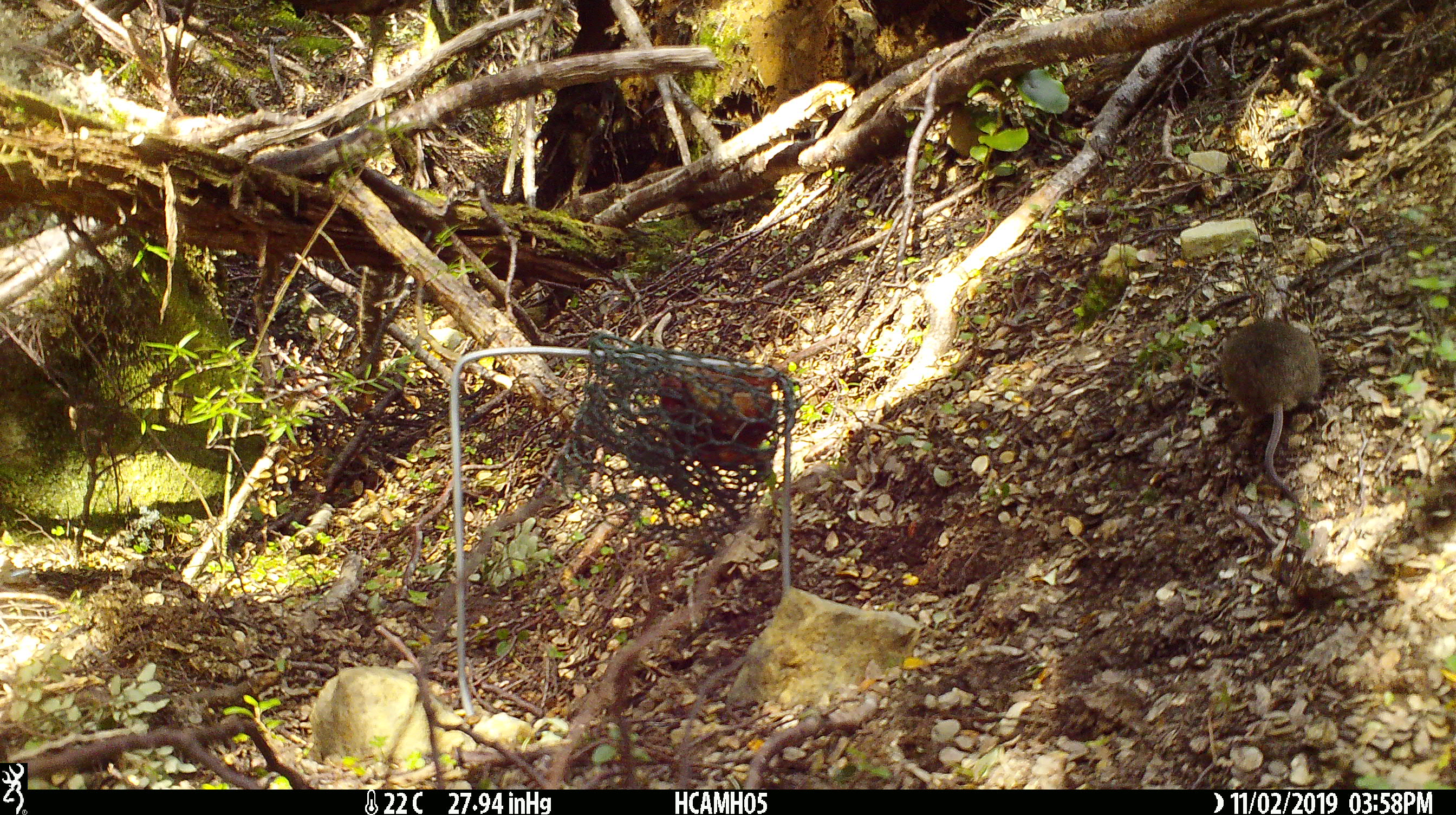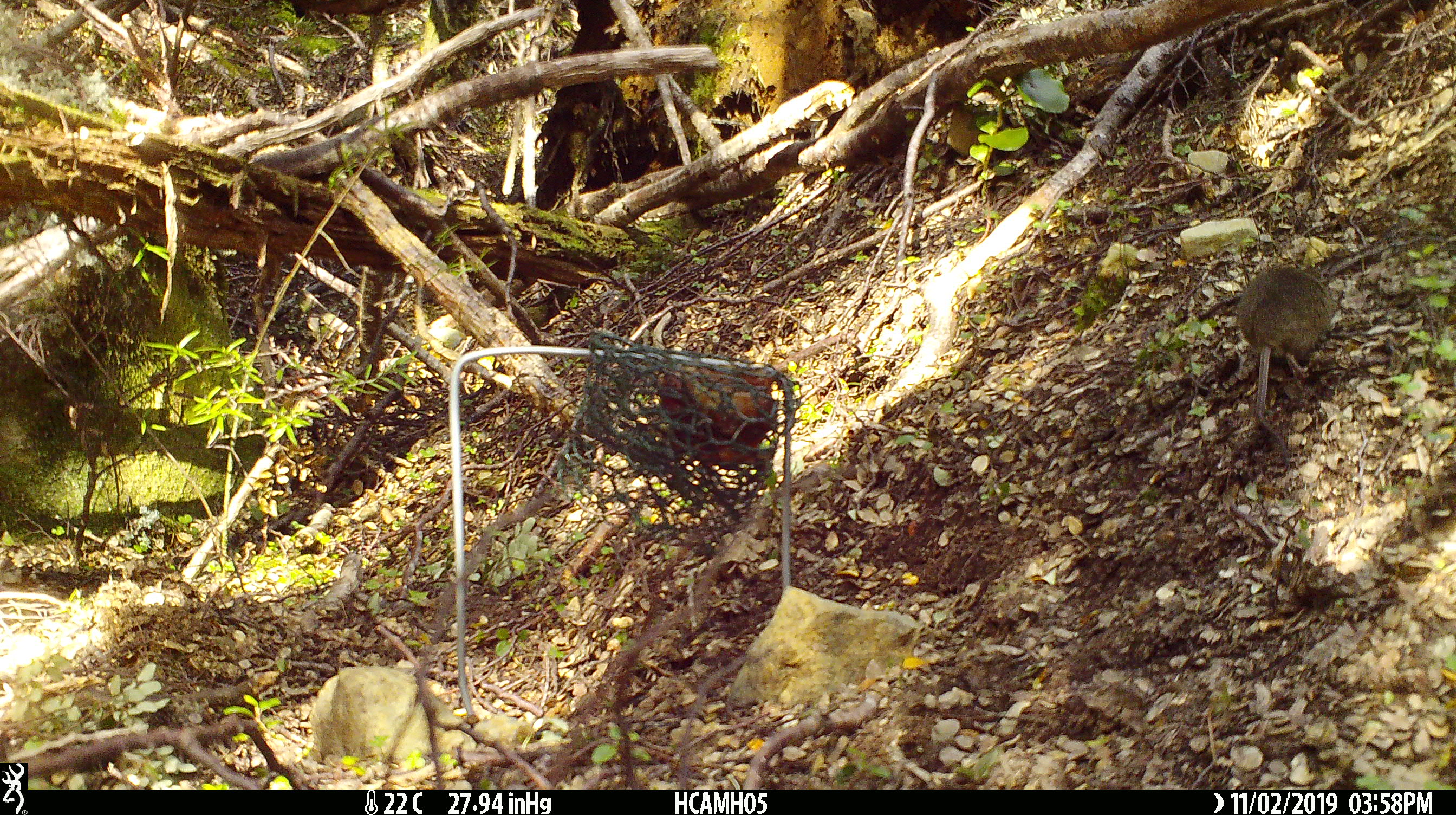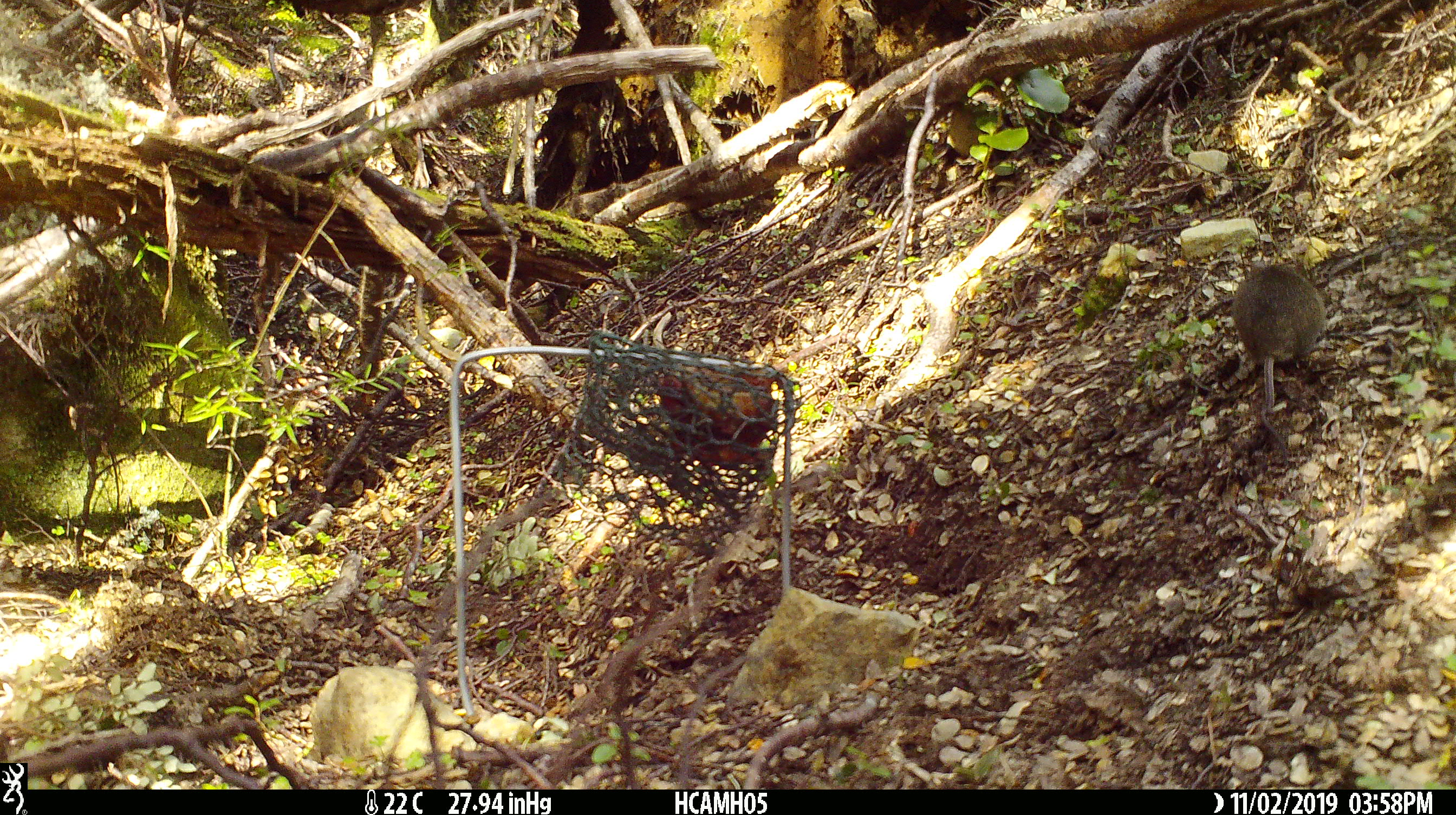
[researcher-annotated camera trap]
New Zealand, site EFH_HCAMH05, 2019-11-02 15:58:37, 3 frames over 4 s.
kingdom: Animalia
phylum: Chordata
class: Mammalia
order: Rodentia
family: Muridae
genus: Mus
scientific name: Mus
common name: mouse